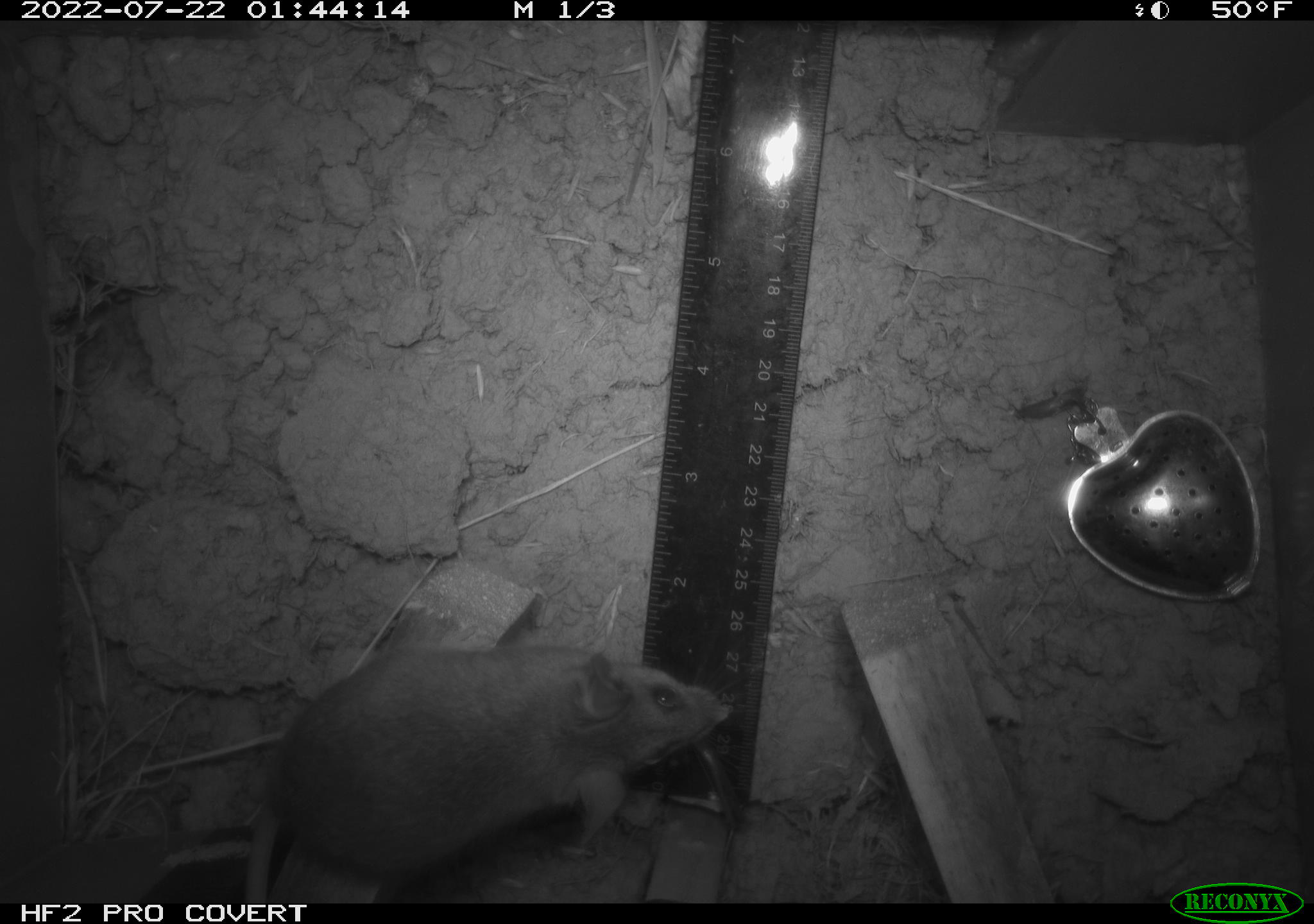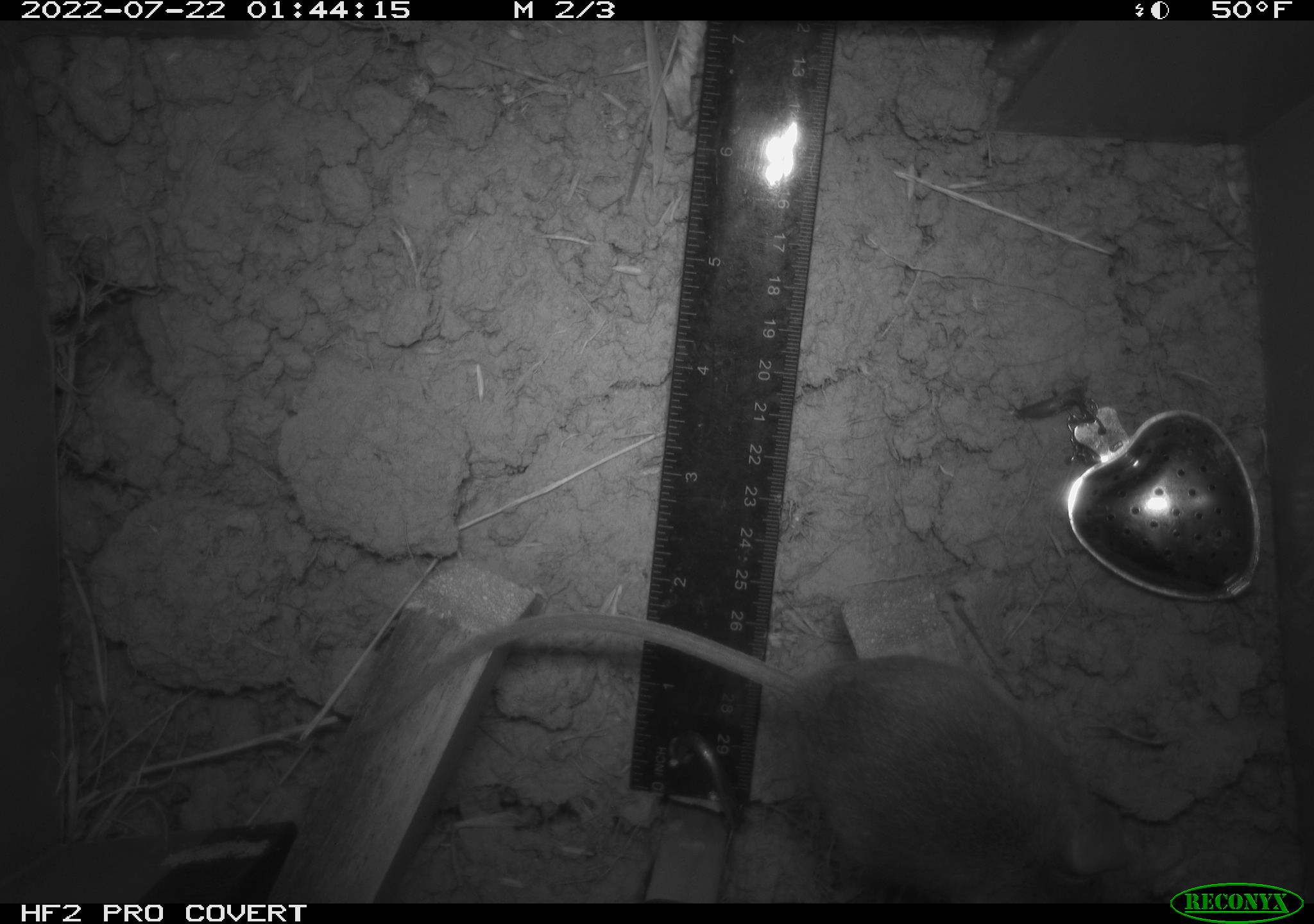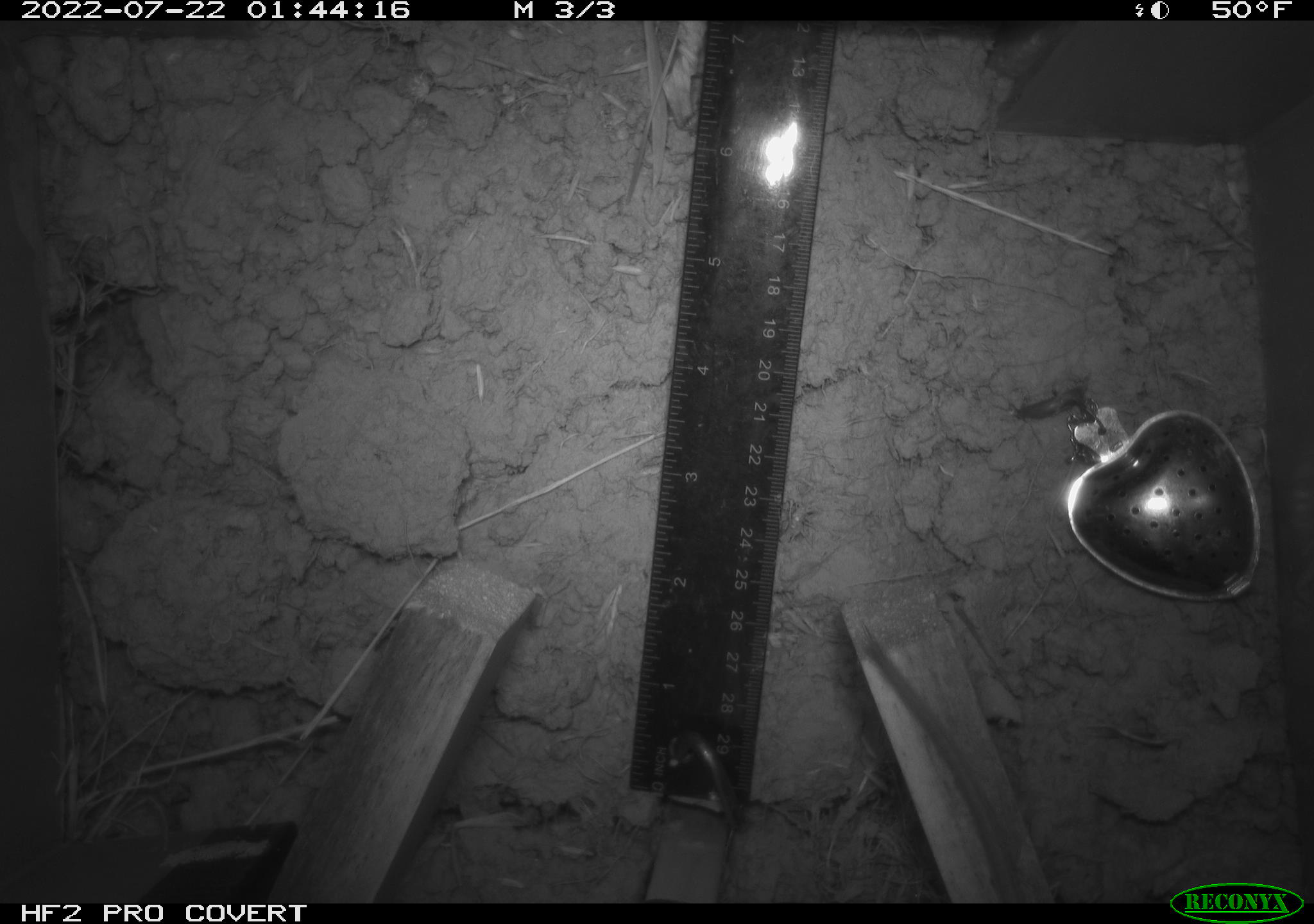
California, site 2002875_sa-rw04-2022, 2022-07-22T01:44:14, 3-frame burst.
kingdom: Animalia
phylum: Chordata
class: Mammalia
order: Rodentia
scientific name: Rodentia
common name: mouse species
Mouse species (Rodentia).